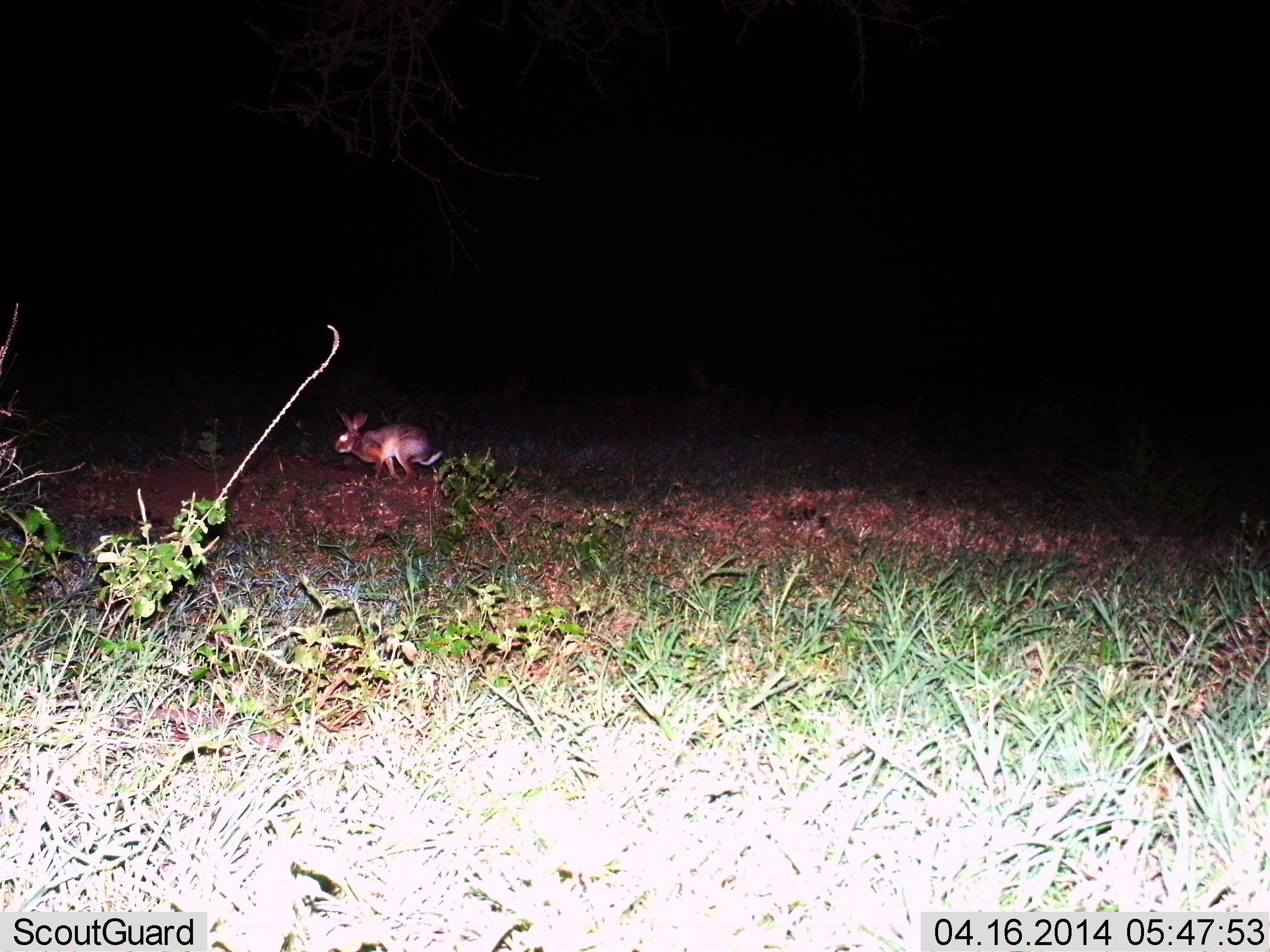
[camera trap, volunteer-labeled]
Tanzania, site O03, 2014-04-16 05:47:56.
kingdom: Animalia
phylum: Chordata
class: Mammalia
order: Lagomorpha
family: Leporidae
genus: Lepus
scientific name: Lepus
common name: hare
Hare (Lepus), count 1. Behavior (volunteer vote fractions): standing 10%, resting 0%, moving 90%, interacting 0%. Young present (vote fraction): 0%. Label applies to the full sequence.